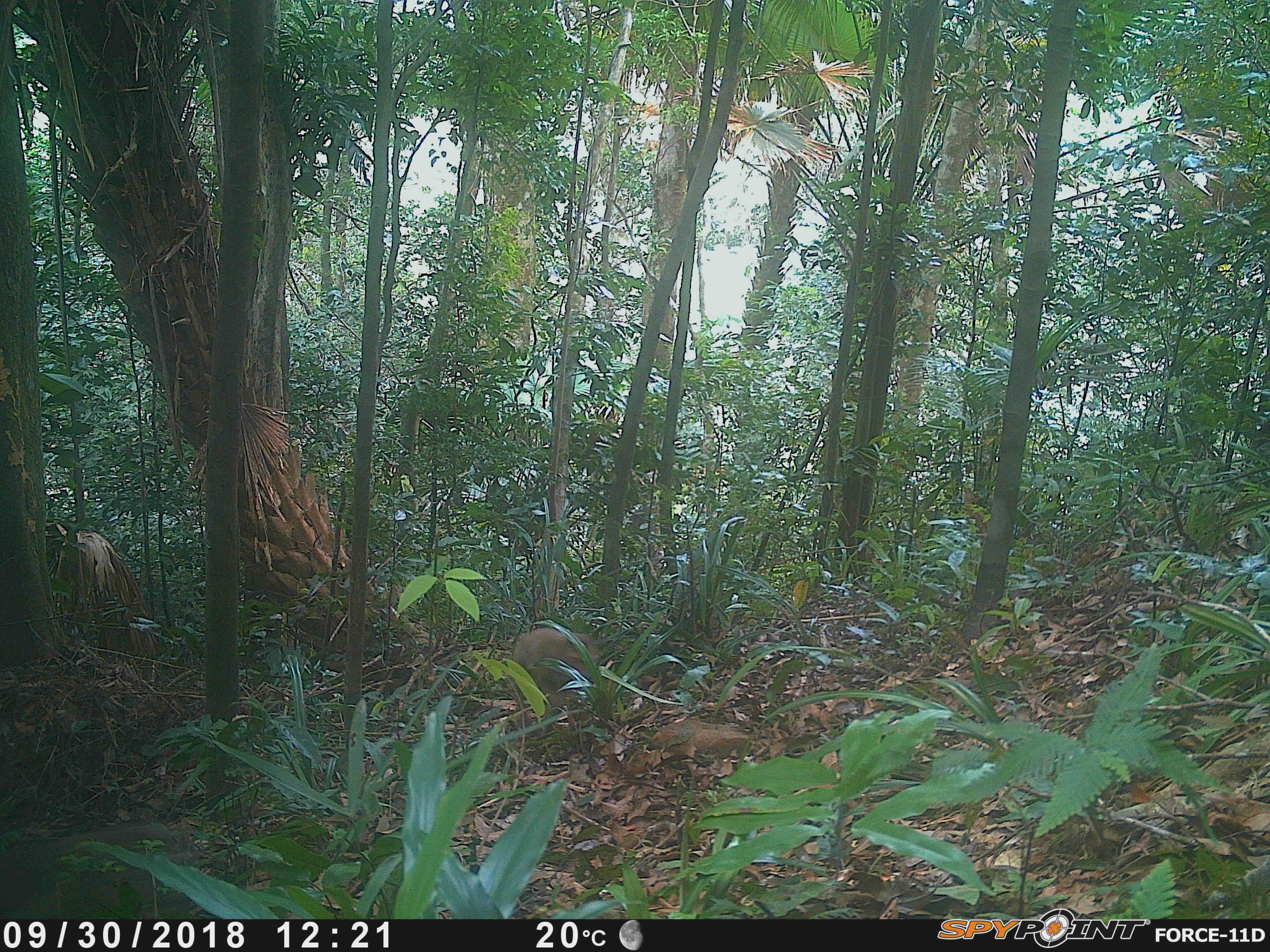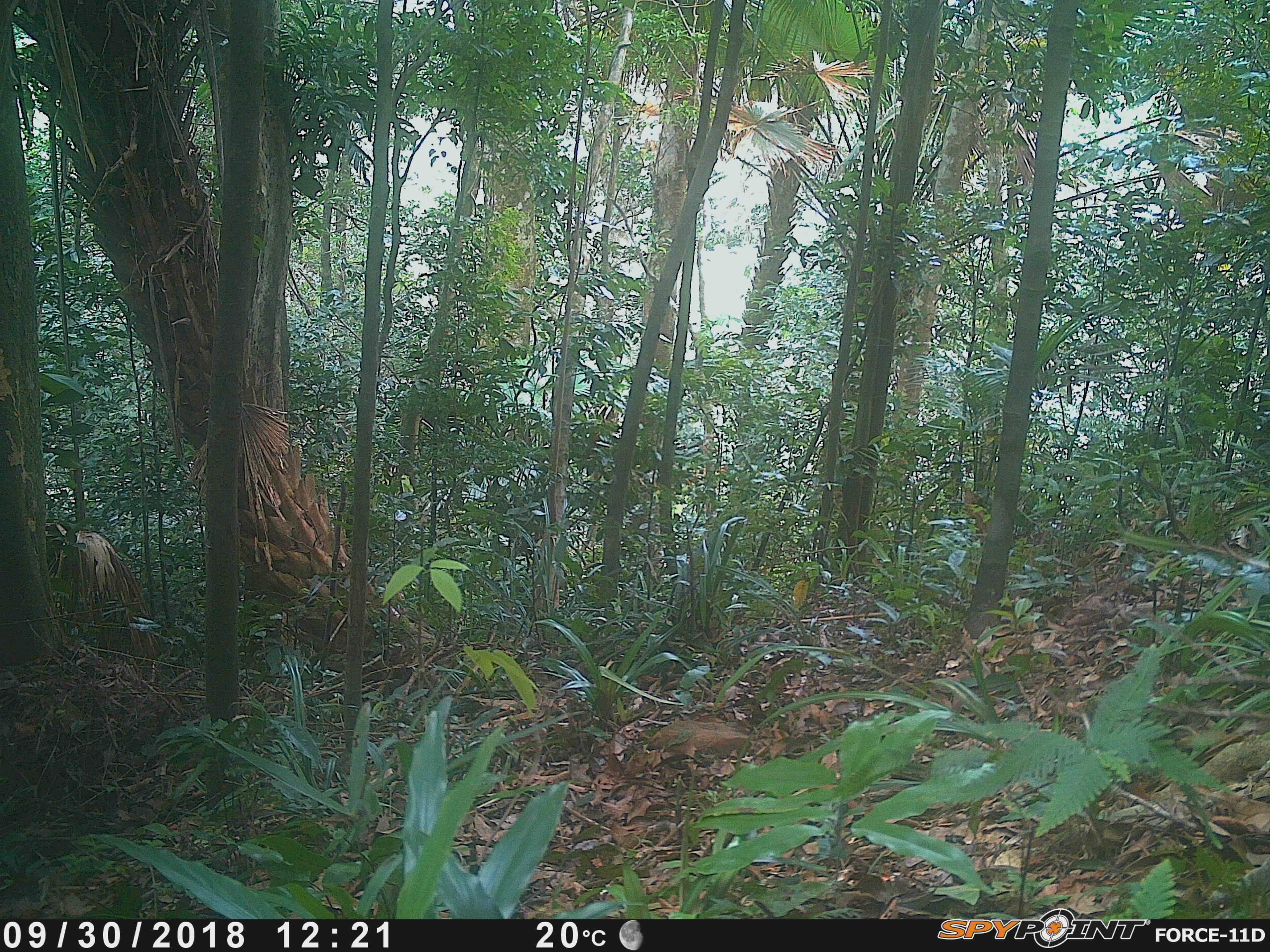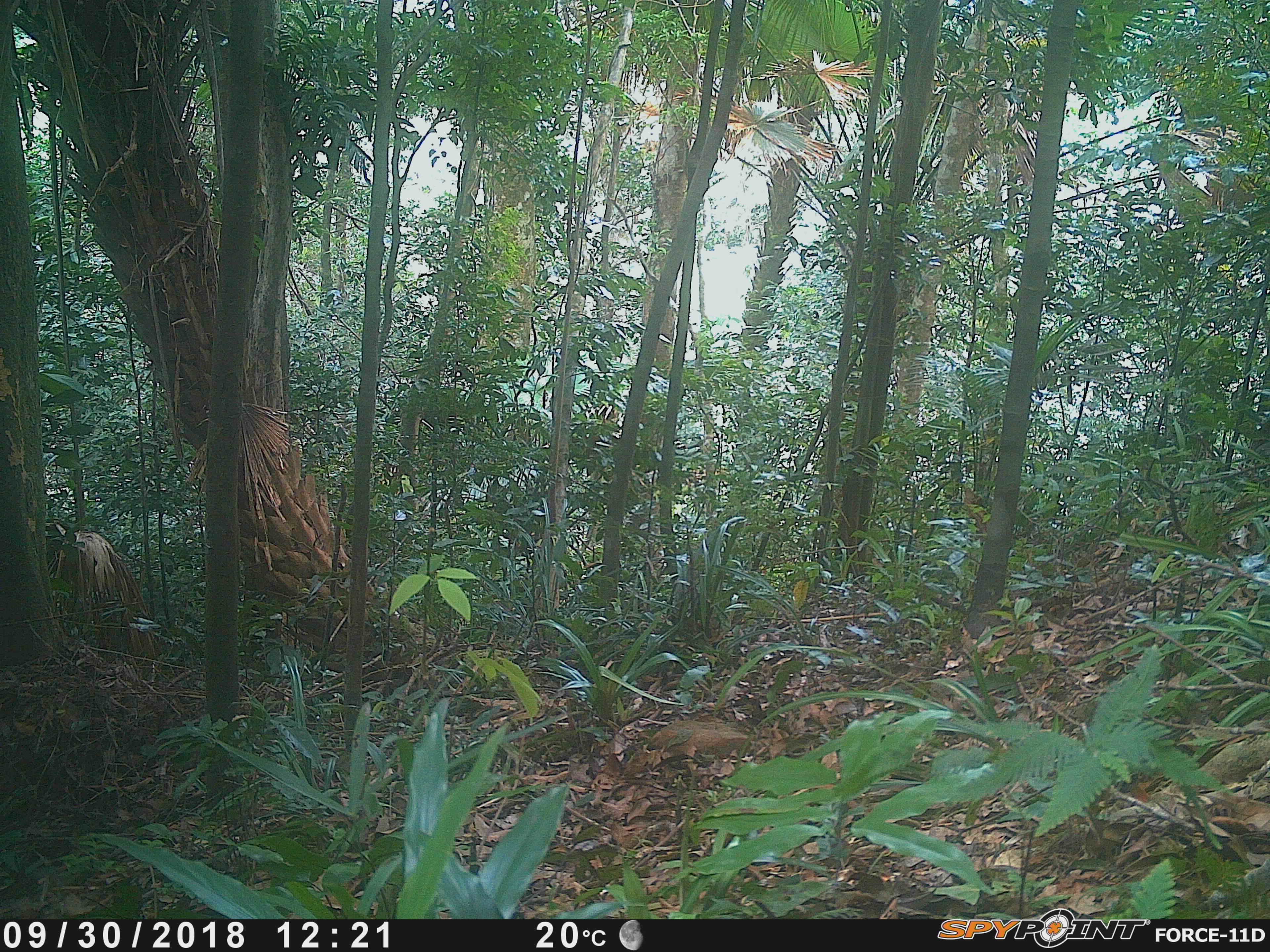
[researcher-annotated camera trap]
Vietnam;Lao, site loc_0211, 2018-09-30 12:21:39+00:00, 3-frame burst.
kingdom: Animalia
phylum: Chordata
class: Mammalia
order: Primates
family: Cercopithecidae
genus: Macaca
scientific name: Macaca nemestrina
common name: pig-tailed macaque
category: pig tailed macaque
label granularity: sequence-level